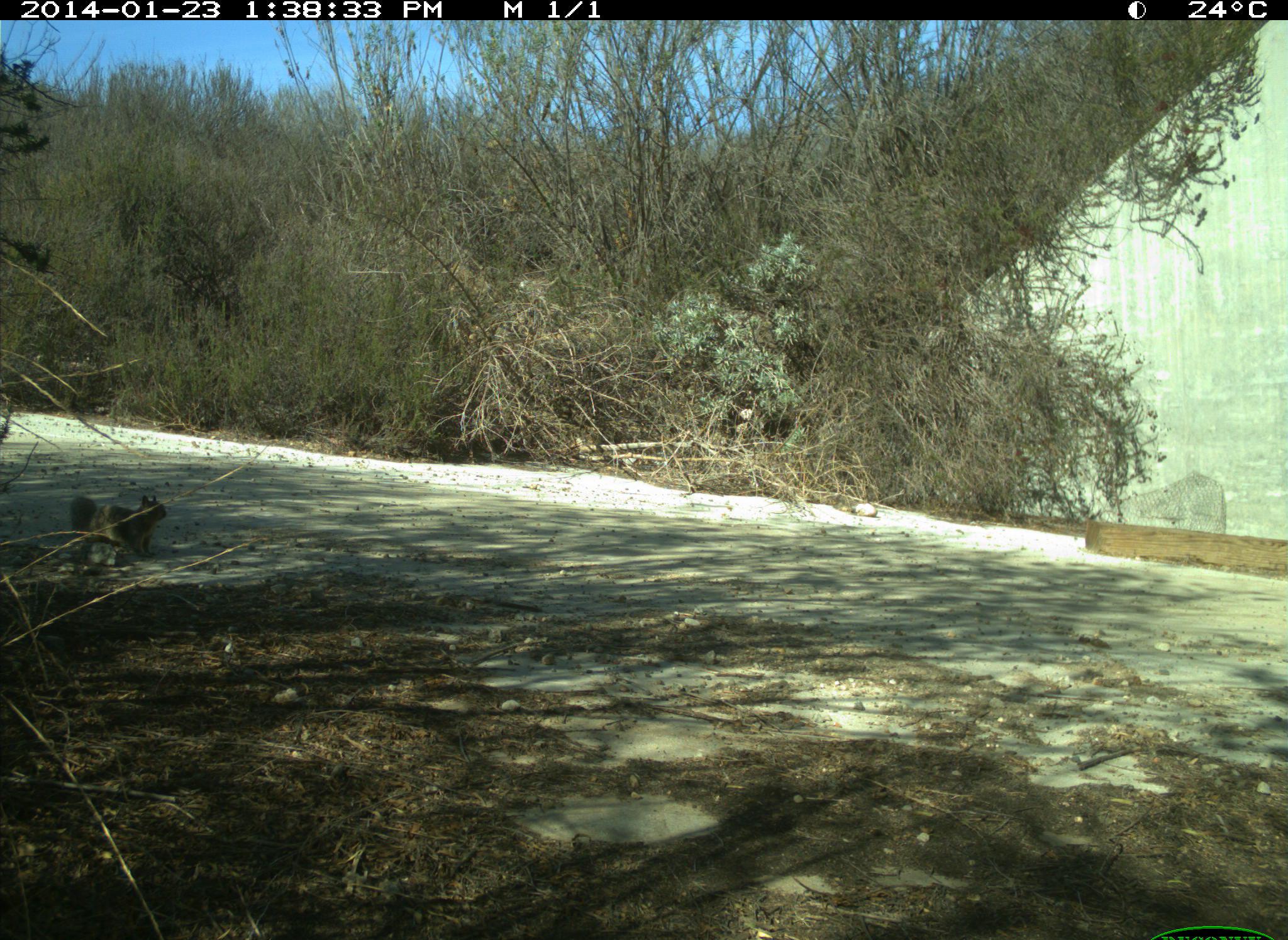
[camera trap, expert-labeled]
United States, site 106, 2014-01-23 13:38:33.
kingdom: Animalia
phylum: Chordata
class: Mammalia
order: Rodentia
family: Sciuridae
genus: Sciurus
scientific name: Sciurus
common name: squirrel